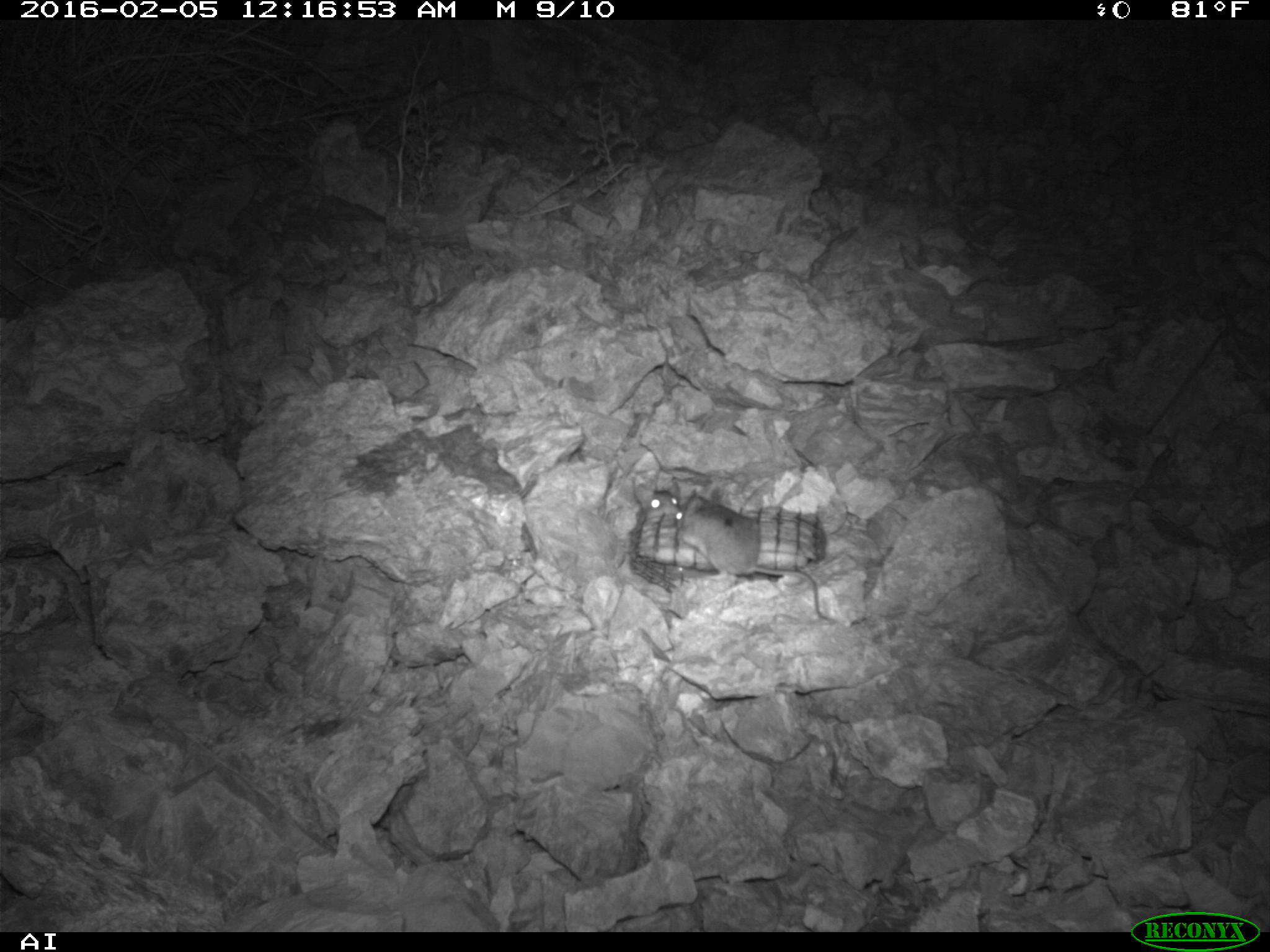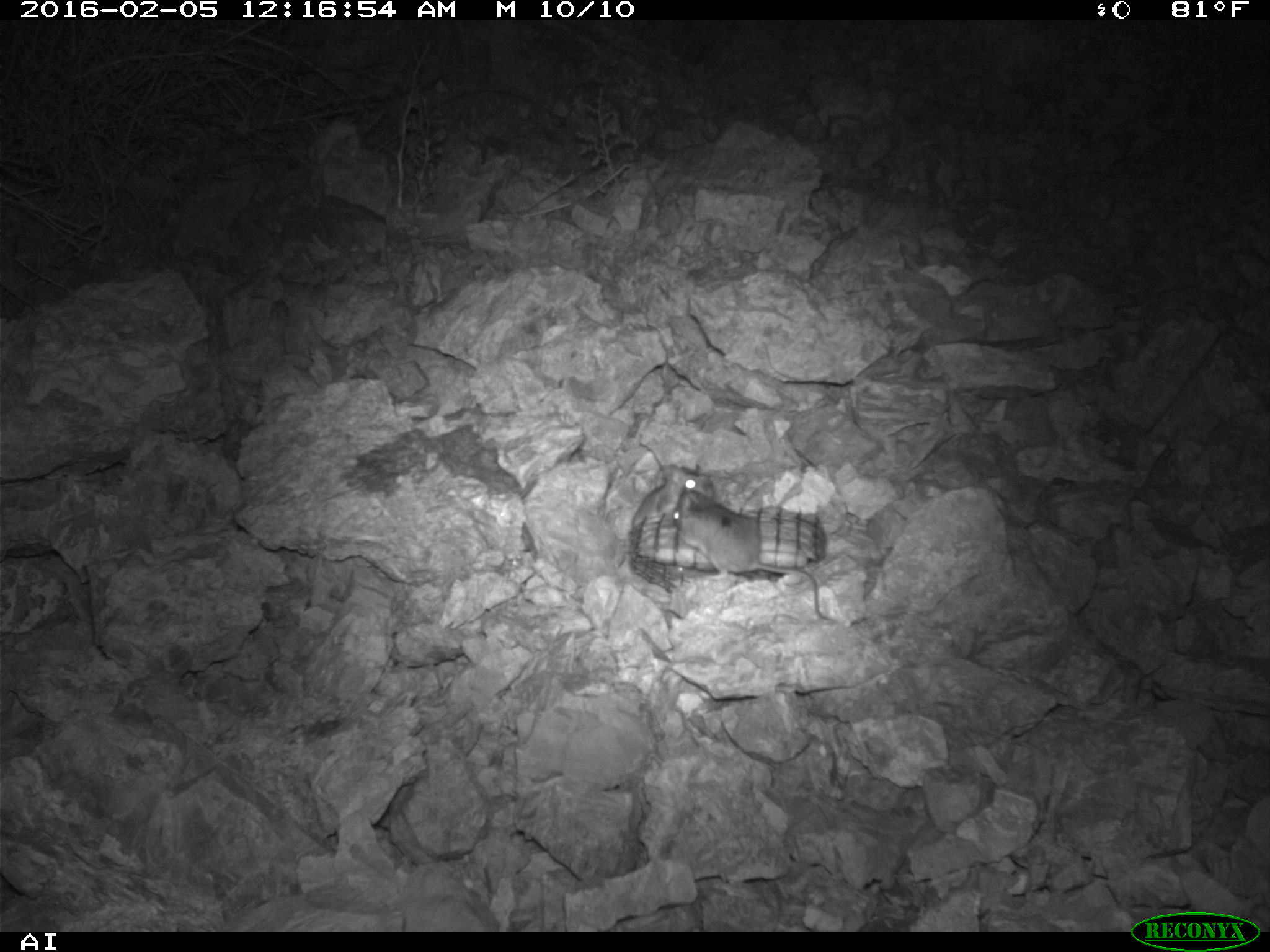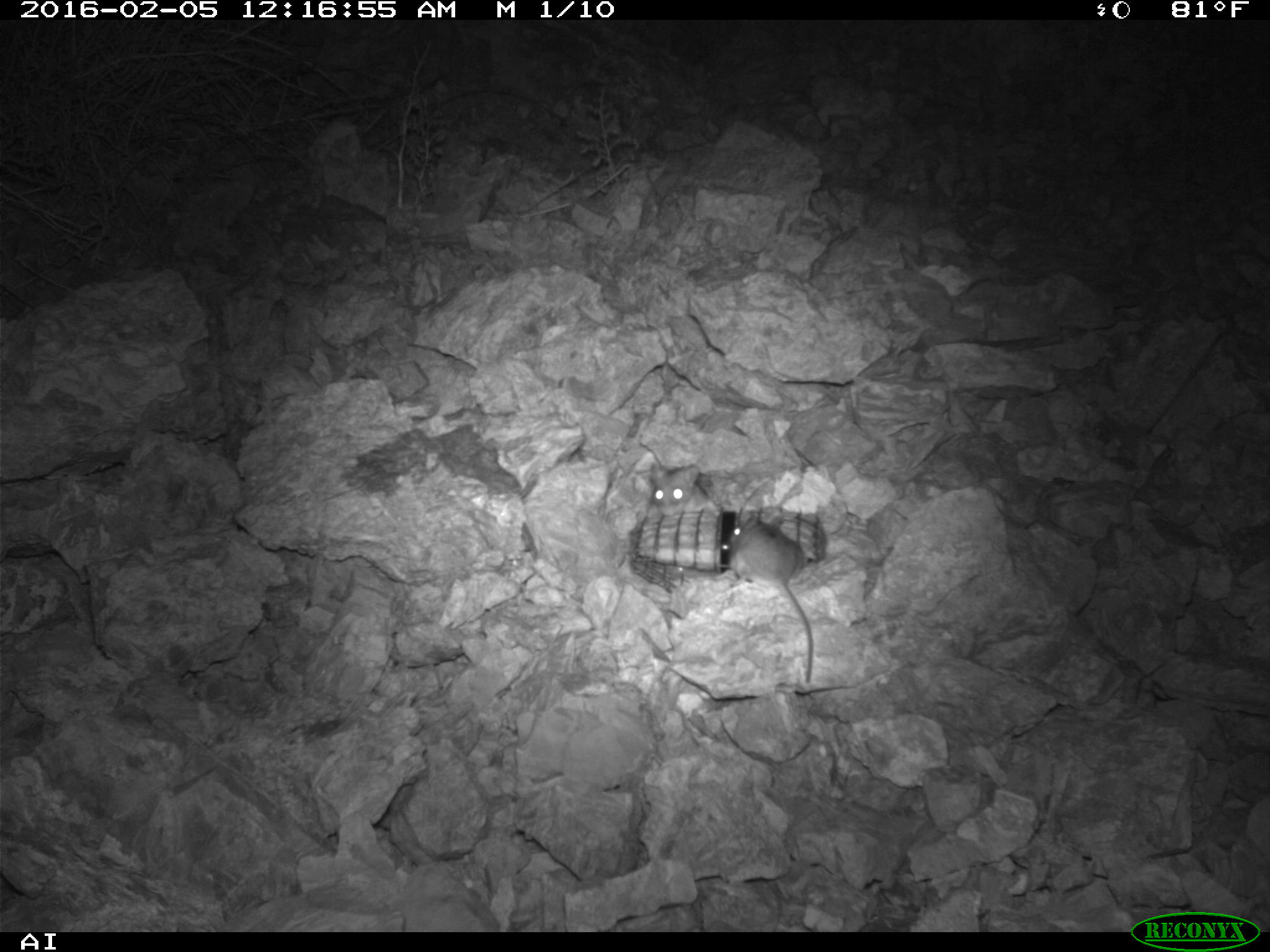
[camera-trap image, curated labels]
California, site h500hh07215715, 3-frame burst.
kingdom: Animalia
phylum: Chordata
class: Mammalia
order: Rodentia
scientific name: Rodentia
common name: rodent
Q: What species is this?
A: Rodent (Rodentia).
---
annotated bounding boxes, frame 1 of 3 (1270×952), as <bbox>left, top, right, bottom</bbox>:
rodent: <bbox>675, 489, 833, 619</bbox>; <bbox>636, 481, 682, 522</bbox>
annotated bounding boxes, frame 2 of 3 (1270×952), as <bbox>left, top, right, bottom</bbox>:
rodent: <bbox>673, 502, 835, 624</bbox>; <bbox>631, 462, 713, 532</bbox>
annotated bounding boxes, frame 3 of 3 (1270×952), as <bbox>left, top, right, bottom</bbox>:
rodent: <bbox>727, 513, 814, 682</bbox>; <bbox>649, 461, 718, 515</bbox>